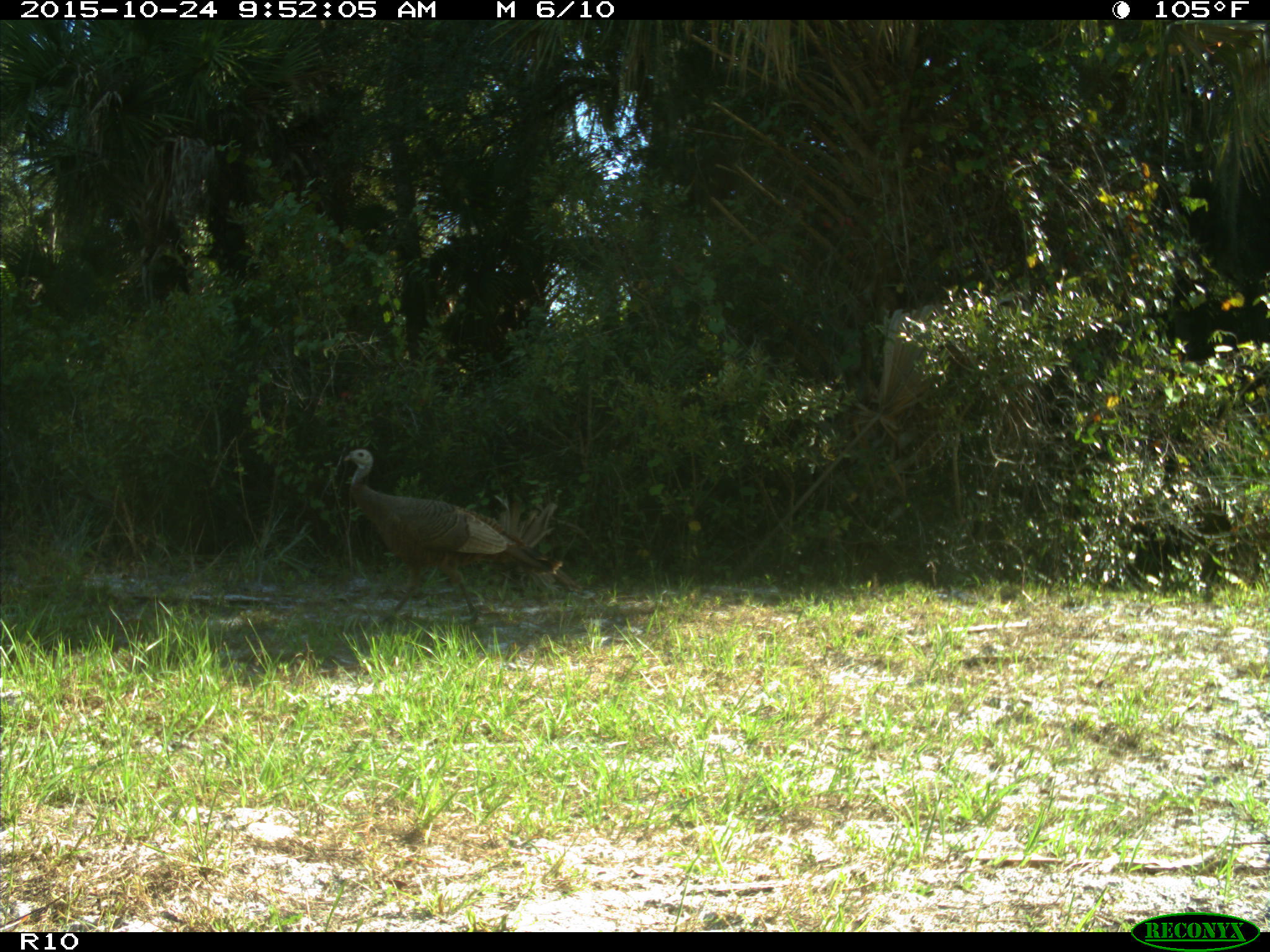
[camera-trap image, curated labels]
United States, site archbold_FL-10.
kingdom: Animalia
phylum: Chordata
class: Aves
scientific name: Aves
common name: birds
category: unidentified bird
Unidentified bird (birds) (Aves).